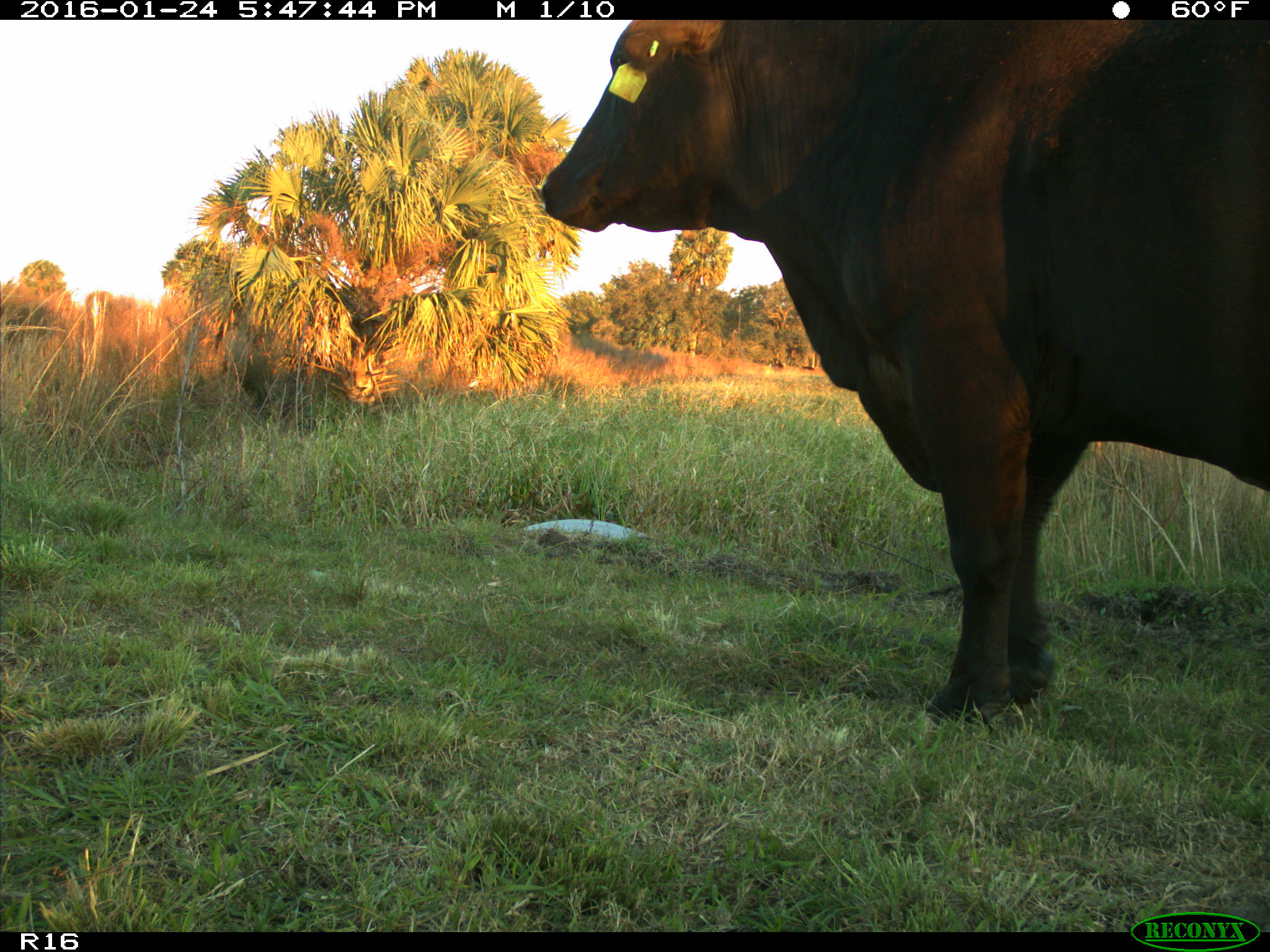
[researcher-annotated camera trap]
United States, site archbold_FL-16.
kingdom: Animalia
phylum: Chordata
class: Mammalia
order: Artiodactyla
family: Bovidae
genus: Bos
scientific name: Bos taurus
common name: domestic cow